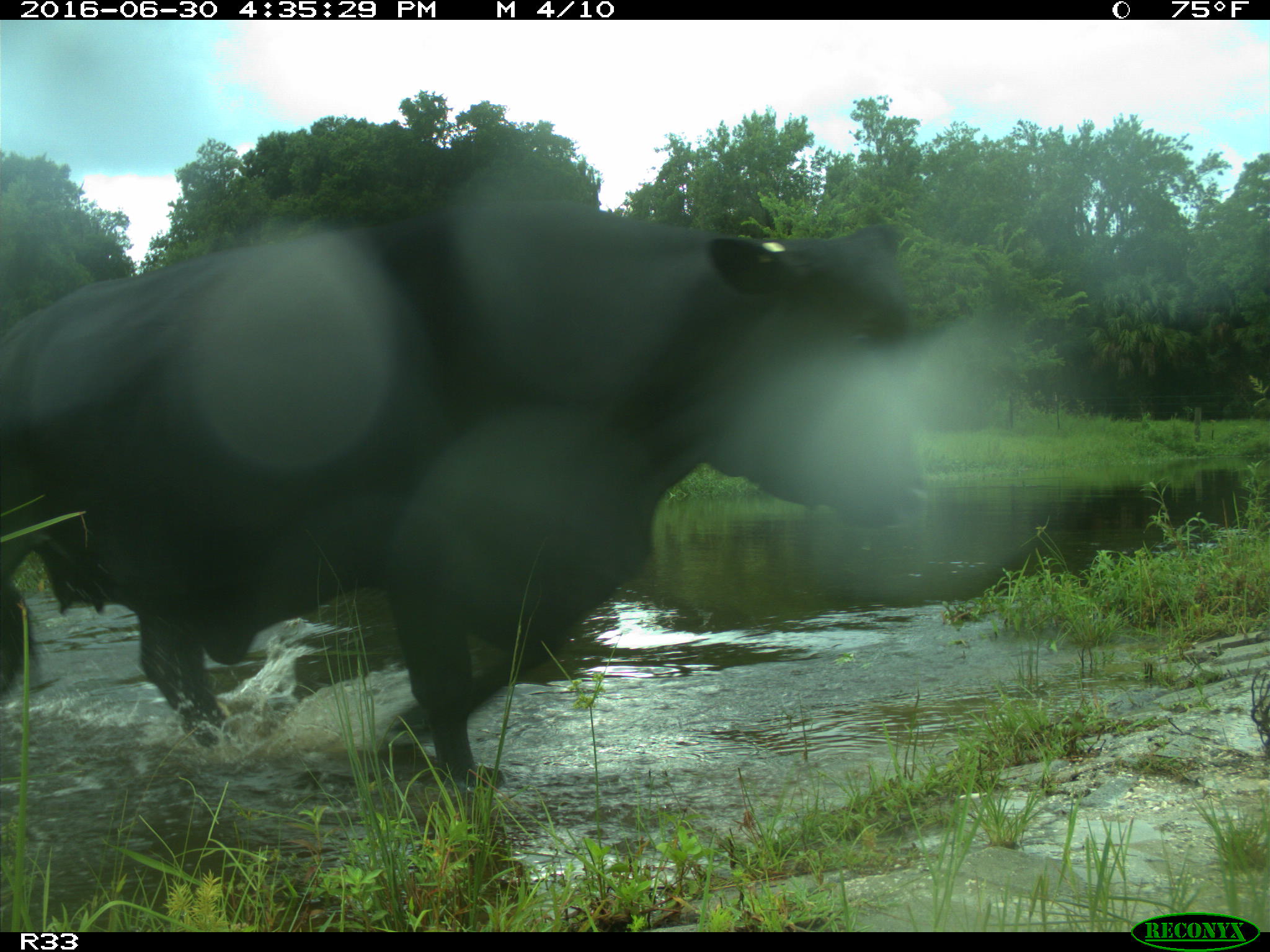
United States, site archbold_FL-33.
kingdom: Animalia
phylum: Chordata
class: Mammalia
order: Artiodactyla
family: Bovidae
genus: Bos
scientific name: Bos taurus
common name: domestic cow